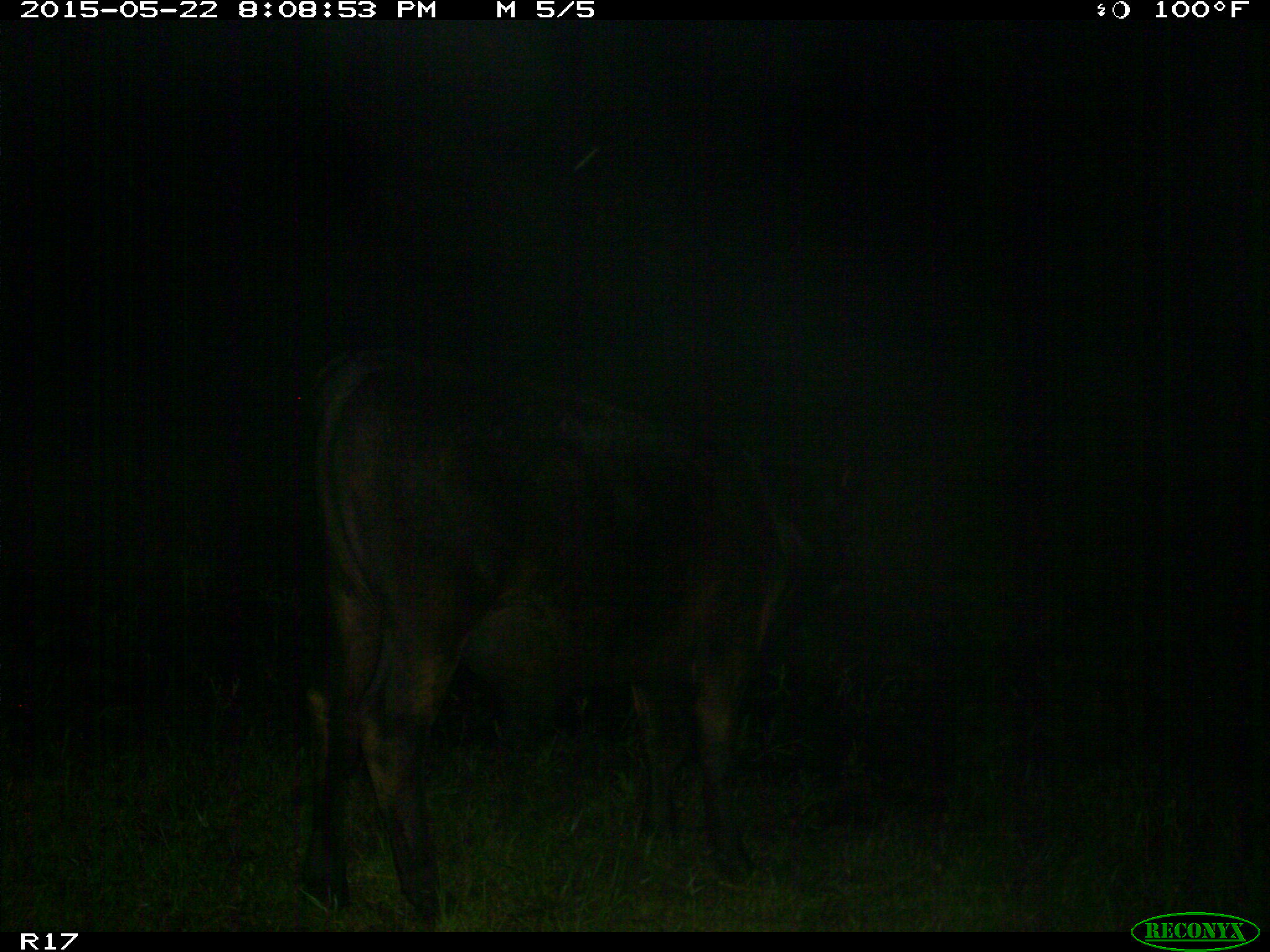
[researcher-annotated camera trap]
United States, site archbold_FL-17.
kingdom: Animalia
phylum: Chordata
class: Mammalia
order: Artiodactyla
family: Bovidae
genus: Bos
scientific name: Bos taurus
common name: domestic cow